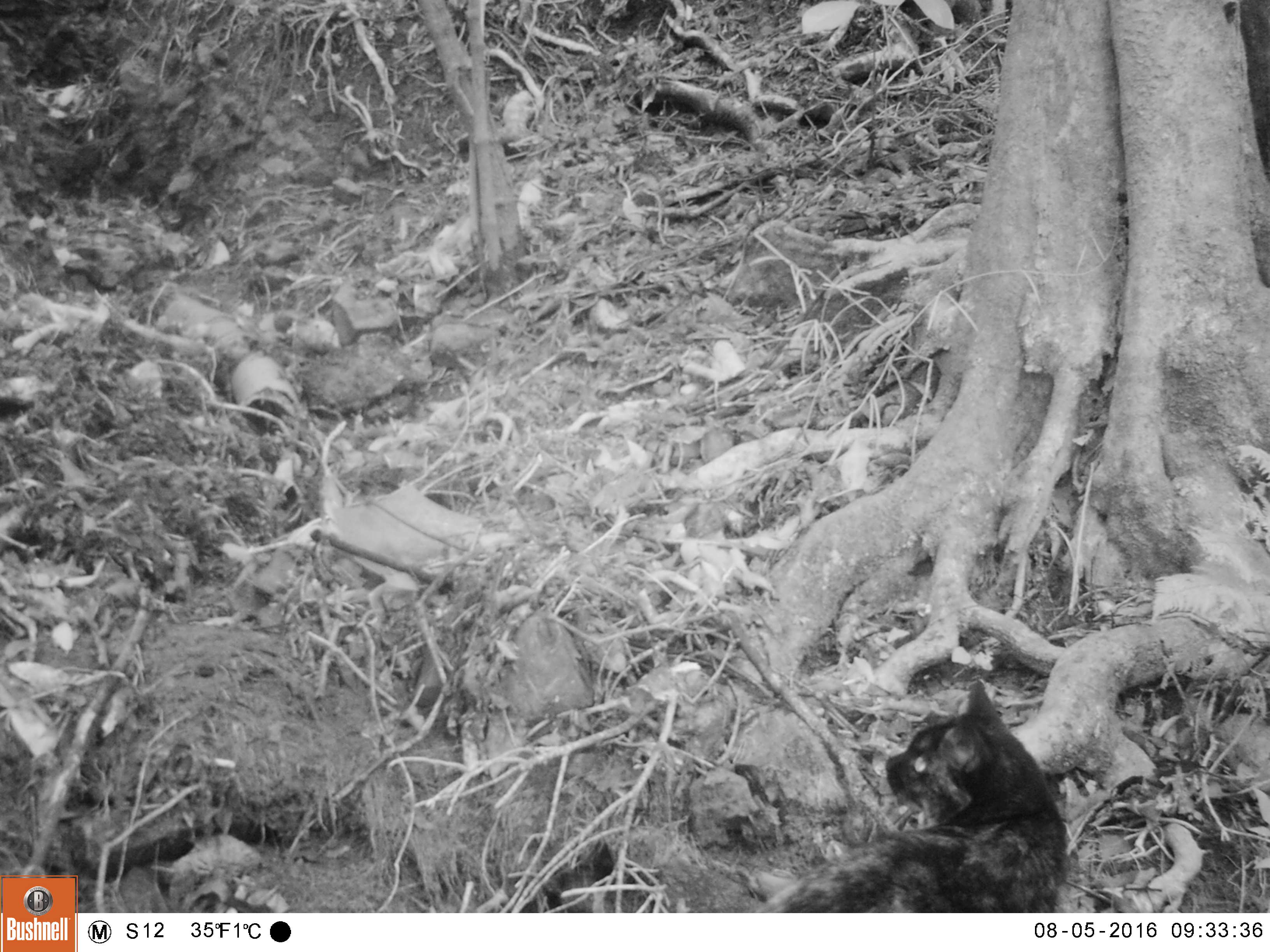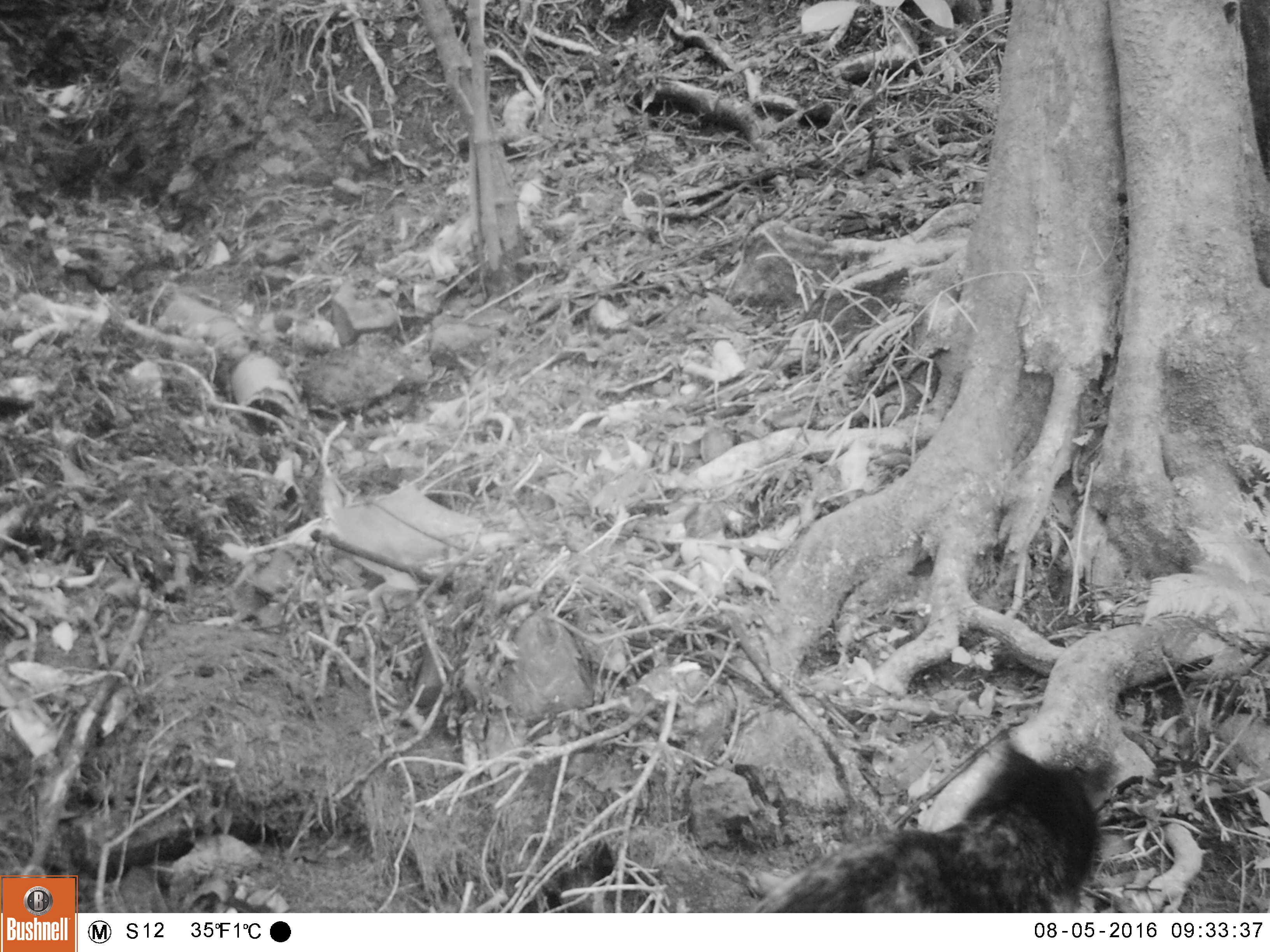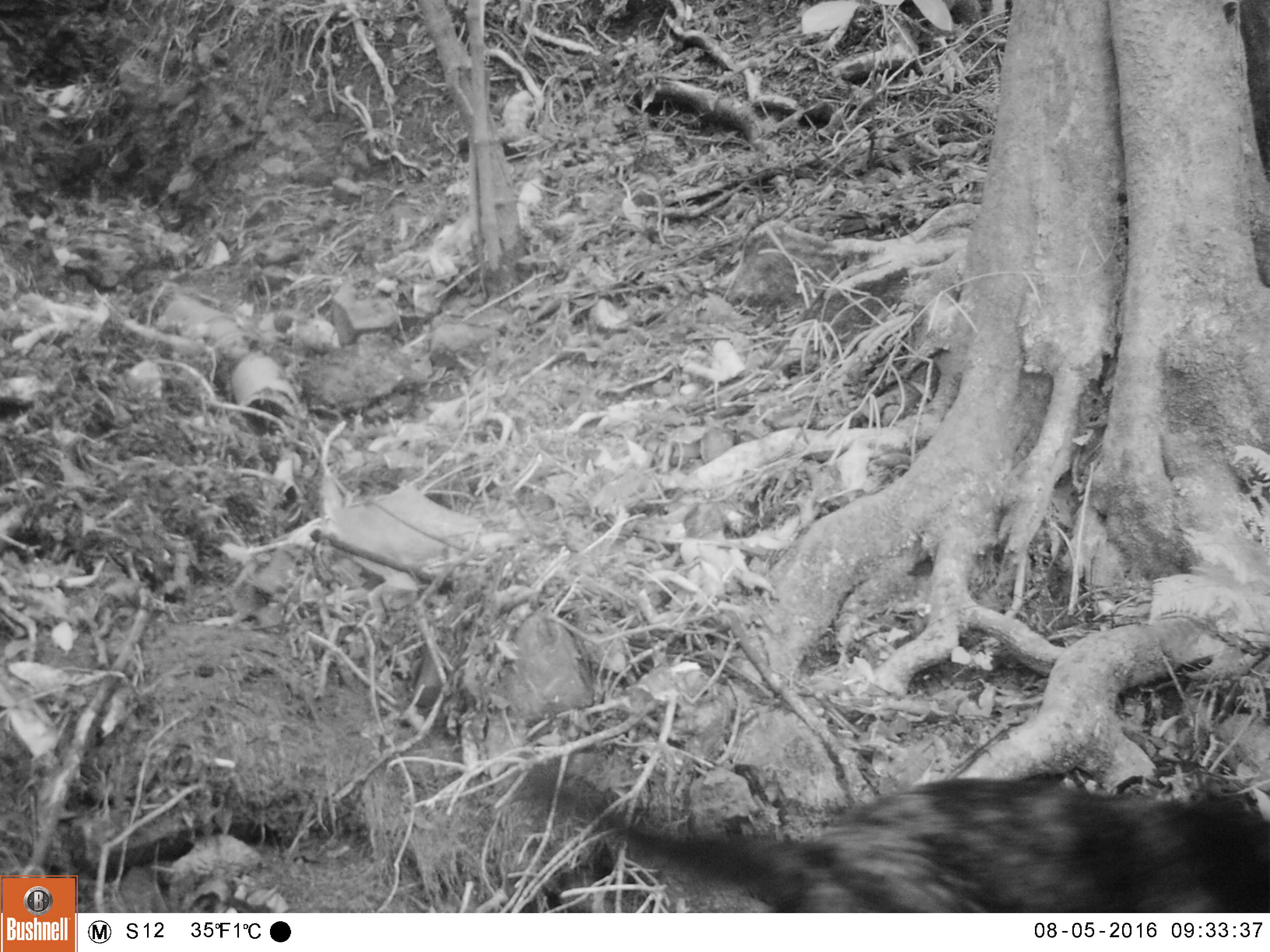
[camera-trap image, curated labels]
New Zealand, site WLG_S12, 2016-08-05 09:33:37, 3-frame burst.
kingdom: Animalia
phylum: Chordata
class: Mammalia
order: Carnivora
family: Felidae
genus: Felis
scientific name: Felis catus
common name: domestic cat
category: cat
Cat (domestic cat) (Felis catus).